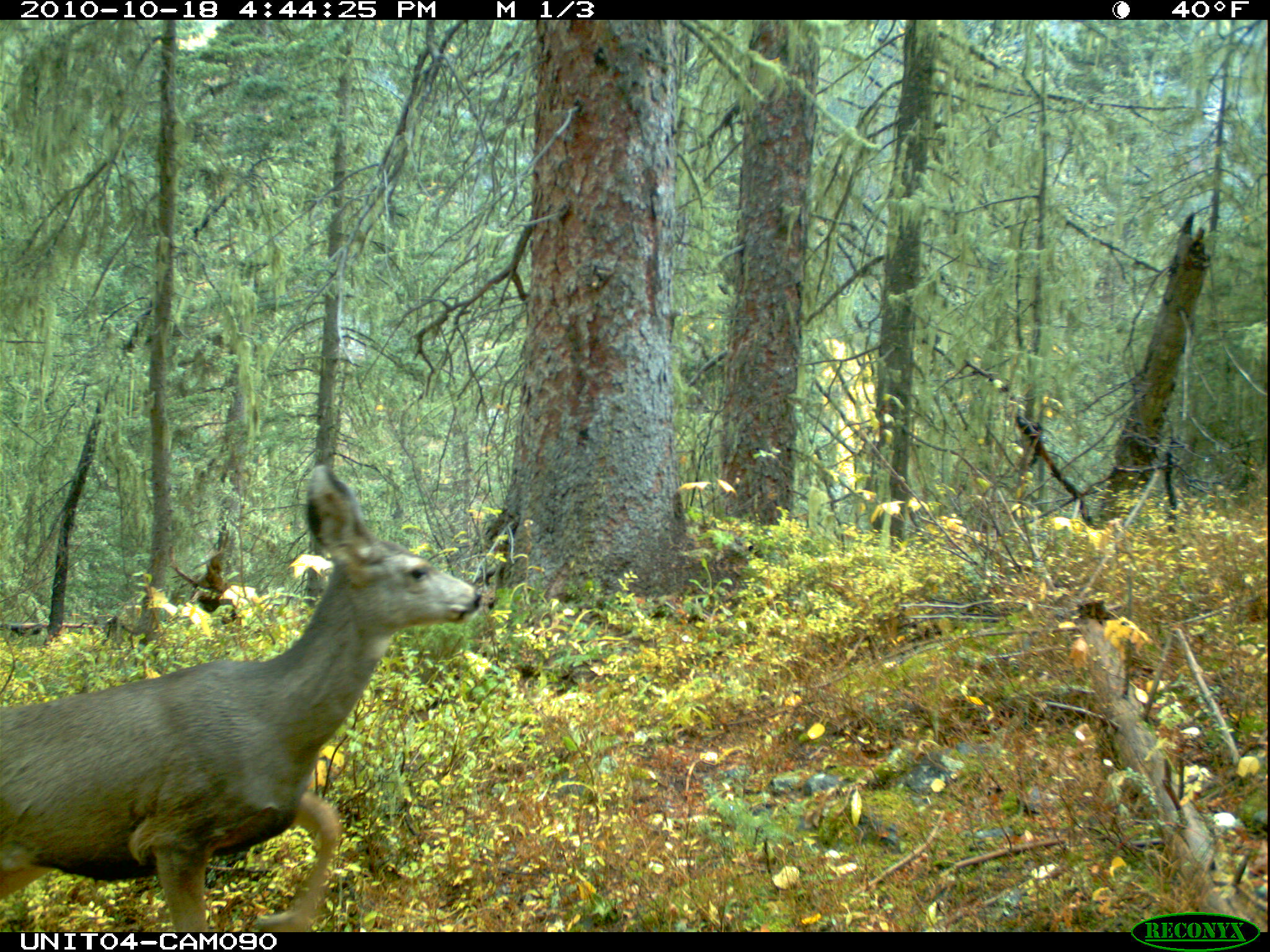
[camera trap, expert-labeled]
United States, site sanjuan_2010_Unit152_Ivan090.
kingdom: Animalia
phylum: Chordata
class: Mammalia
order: Artiodactyla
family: Cervidae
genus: Odocoileus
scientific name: Odocoileus hemionus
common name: mule deer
Odocoileus hemionus (mule deer).